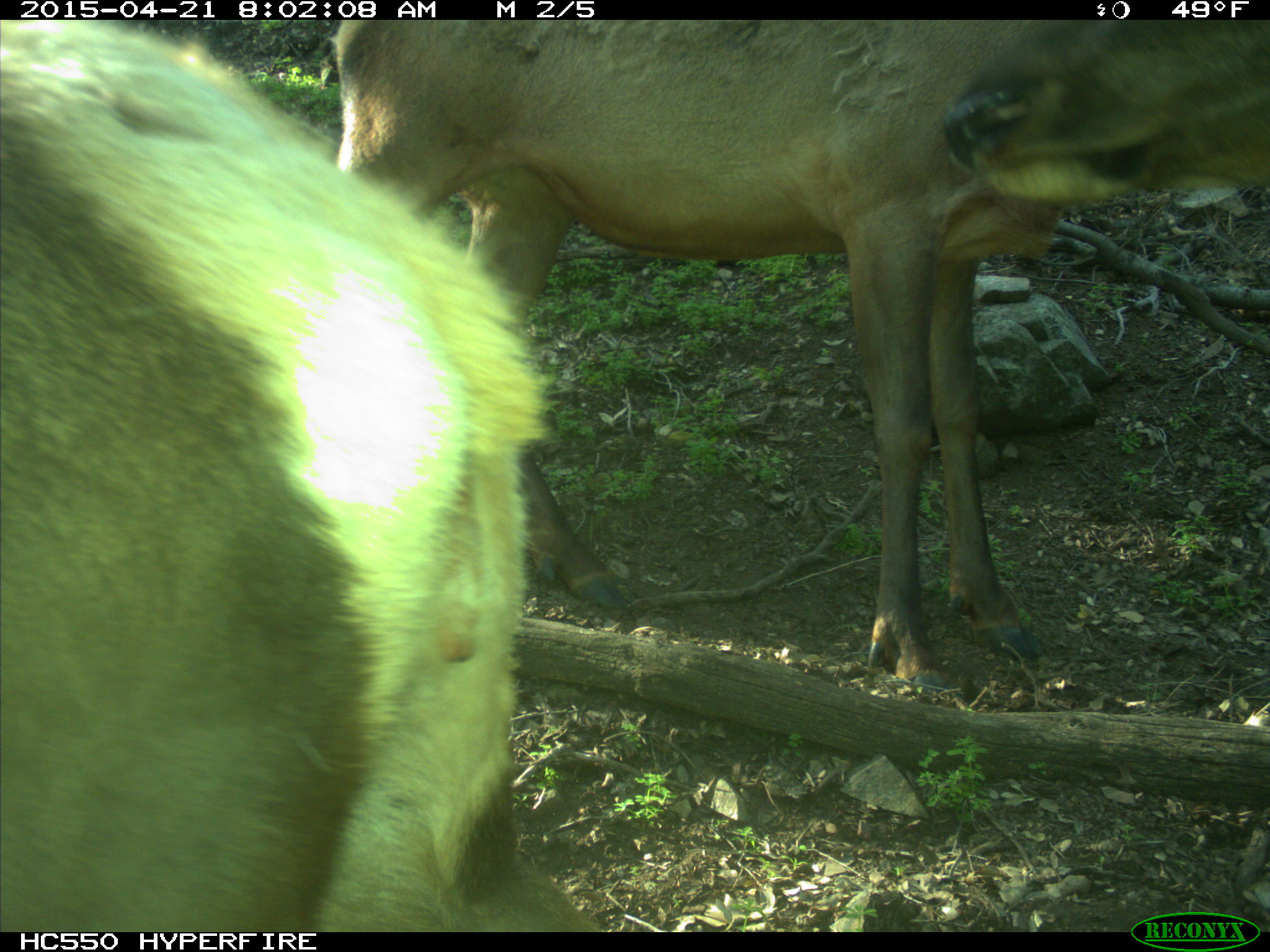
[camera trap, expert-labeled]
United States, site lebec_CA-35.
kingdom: Animalia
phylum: Chordata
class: Mammalia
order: Artiodactyla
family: Cervidae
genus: Cervus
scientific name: Cervus canadensis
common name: elk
Cervus canadensis (elk).